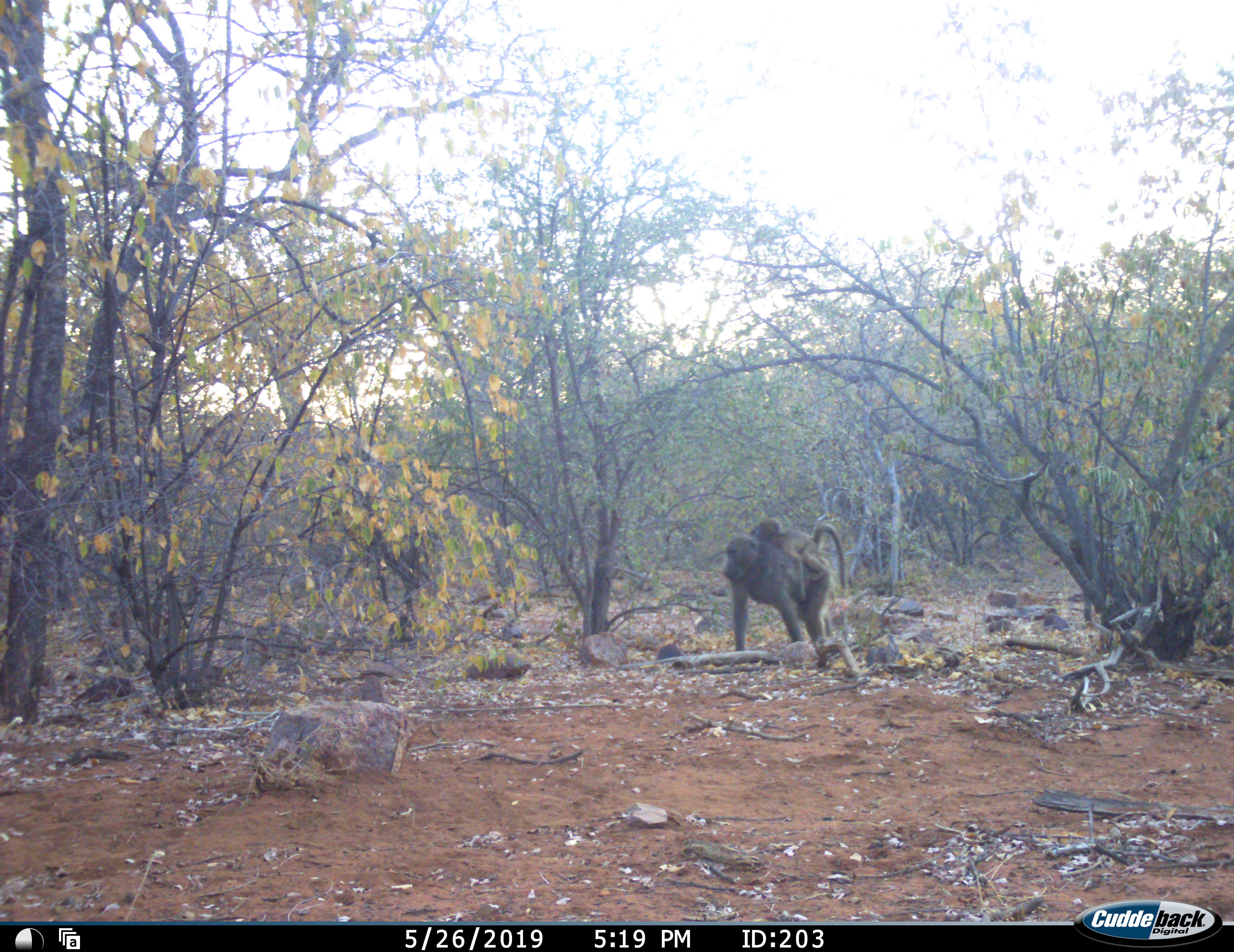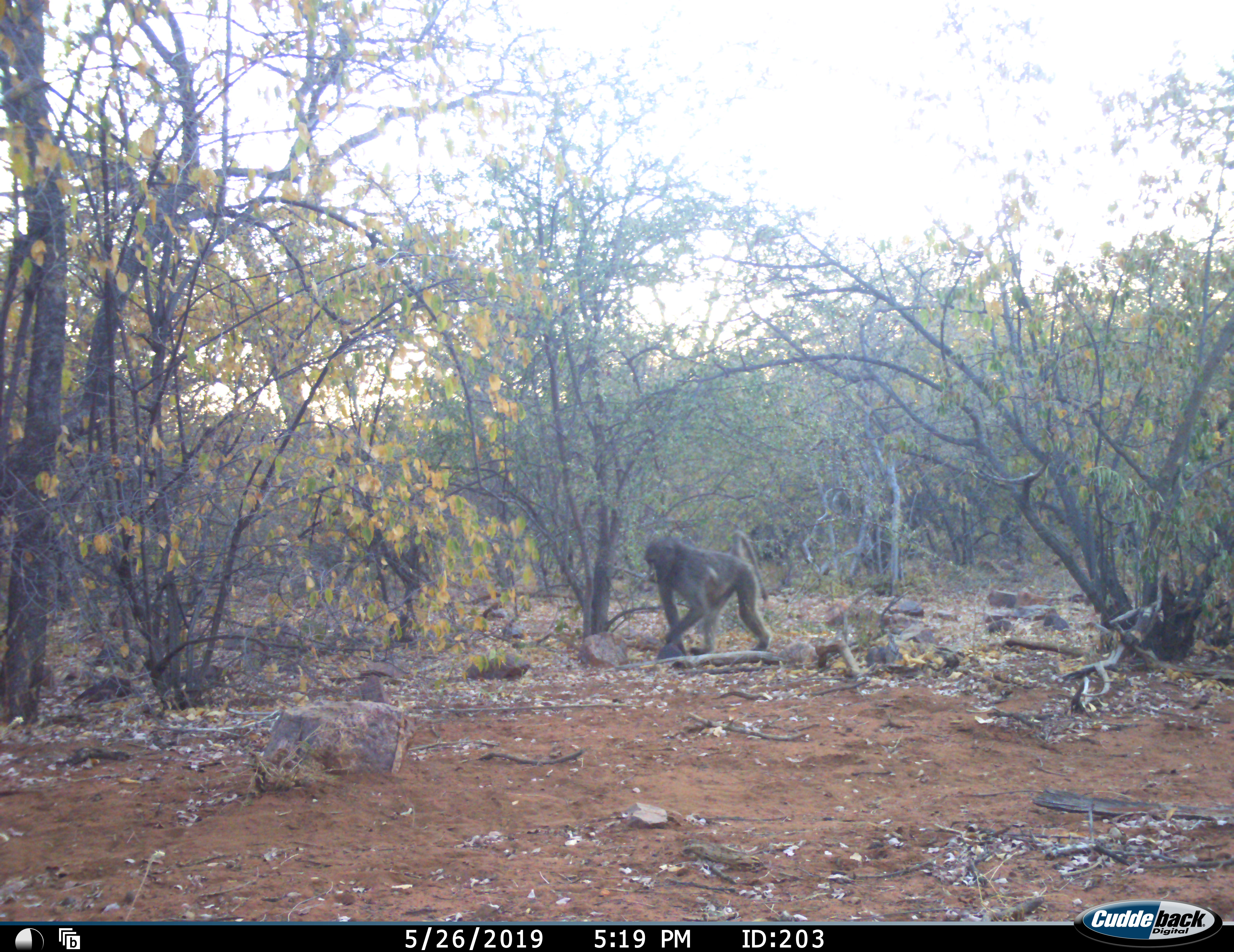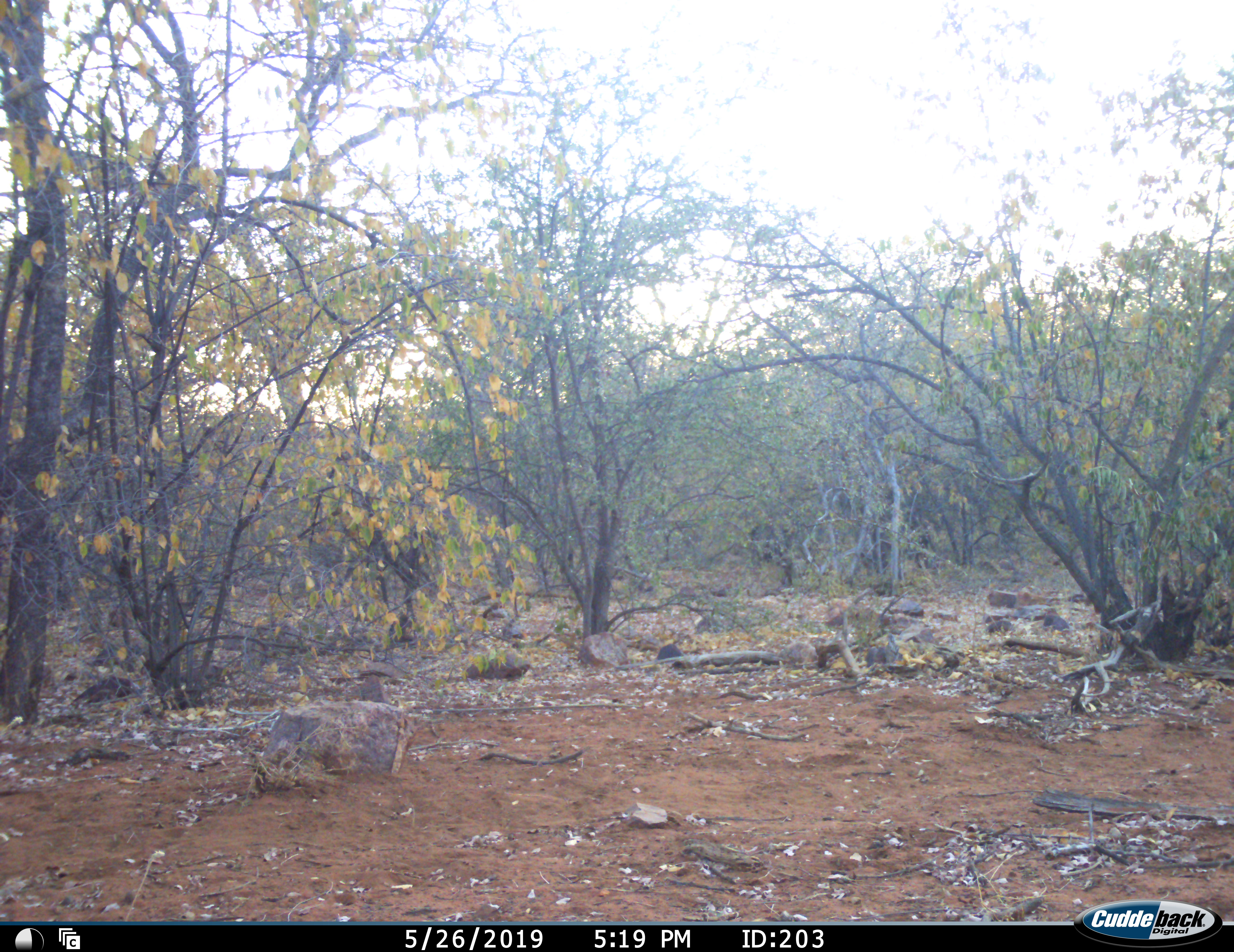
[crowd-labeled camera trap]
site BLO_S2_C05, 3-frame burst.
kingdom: Animalia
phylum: Chordata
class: Mammalia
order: Primates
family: Cercopithecidae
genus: Papio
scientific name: Papio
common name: baboon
Baboon (Papio), count 3. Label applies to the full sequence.